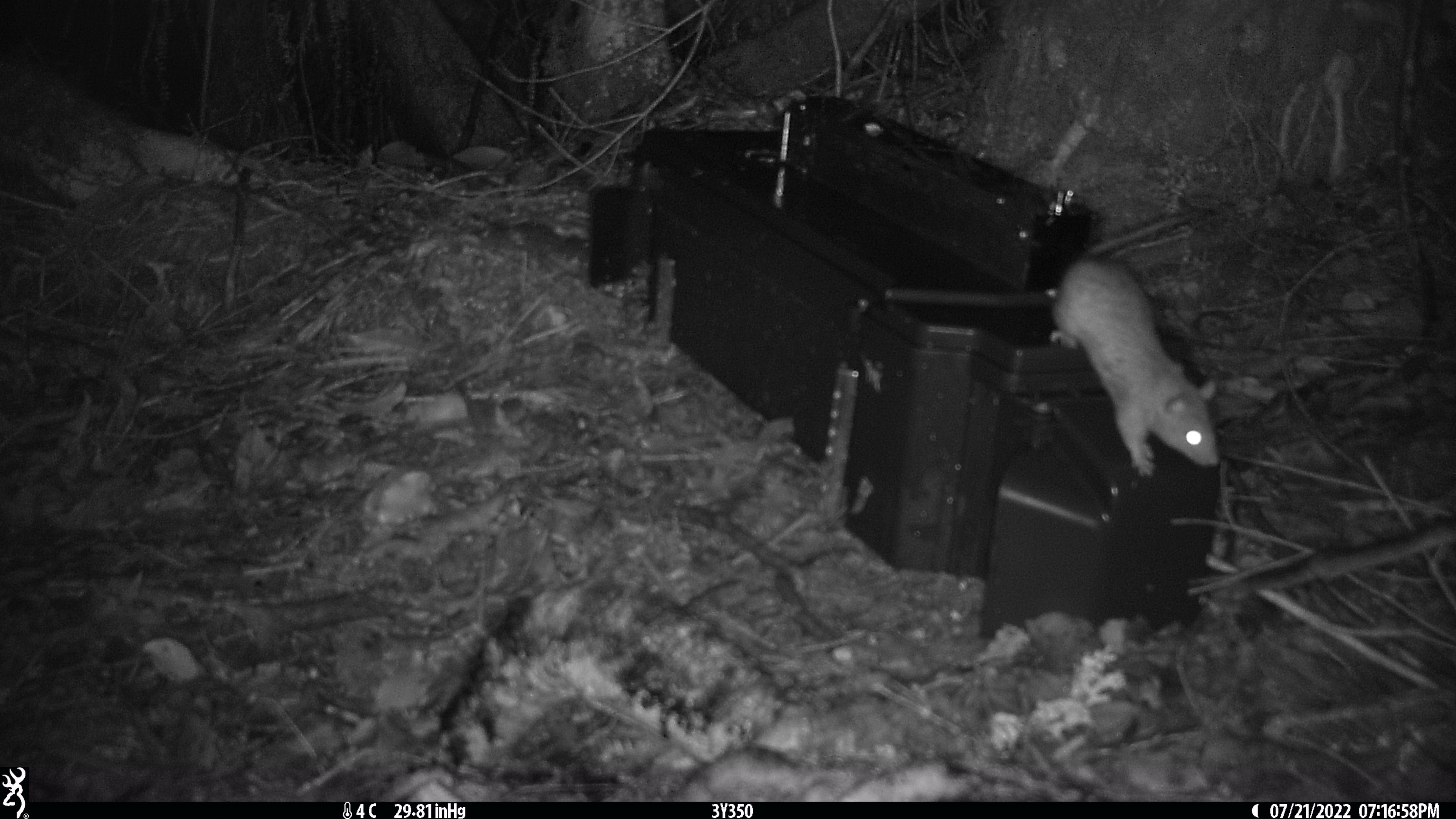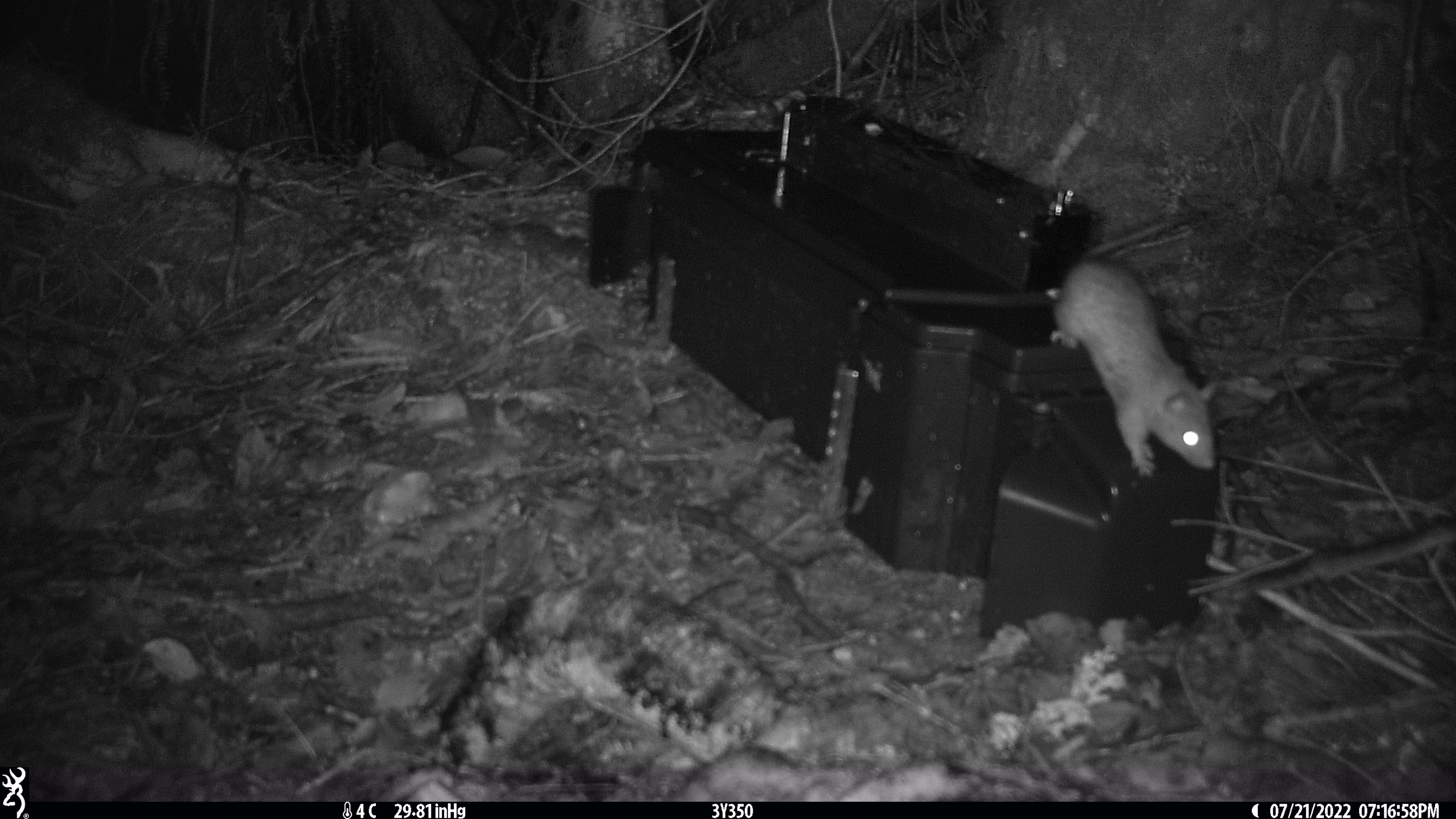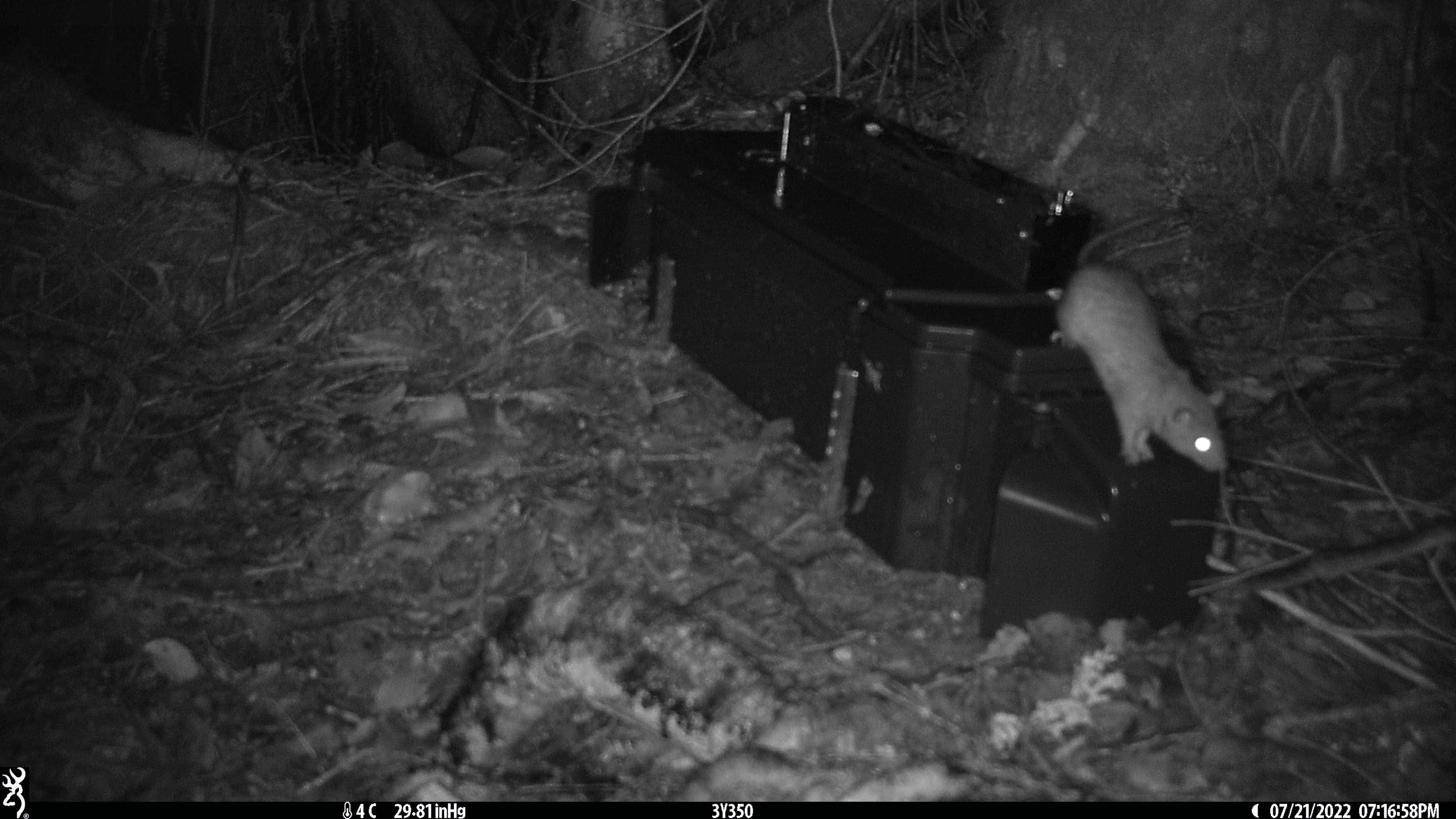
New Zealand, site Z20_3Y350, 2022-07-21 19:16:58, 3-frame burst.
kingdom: Animalia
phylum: Chordata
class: Mammalia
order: Rodentia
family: Muridae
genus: Rattus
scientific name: Rattus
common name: rat